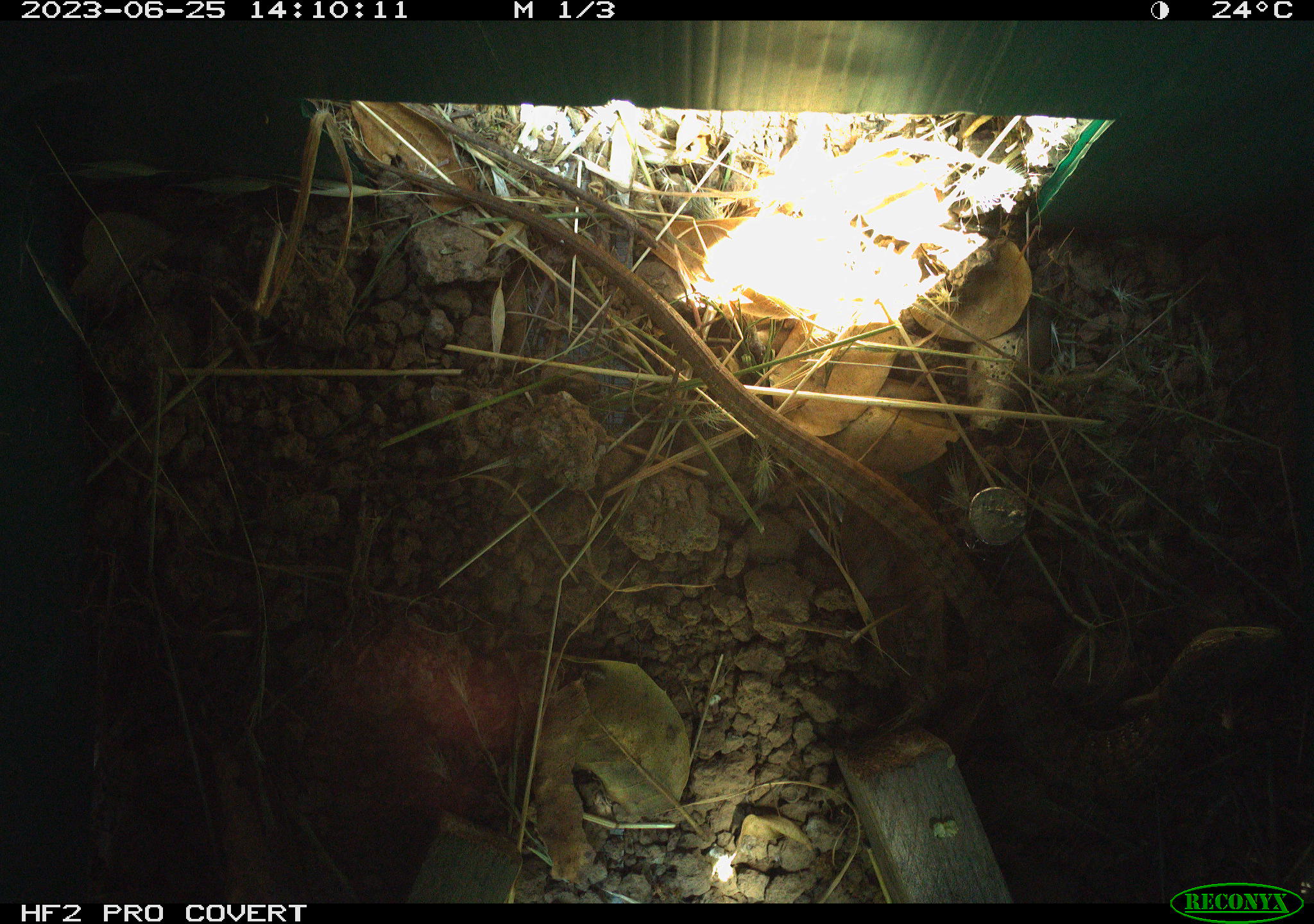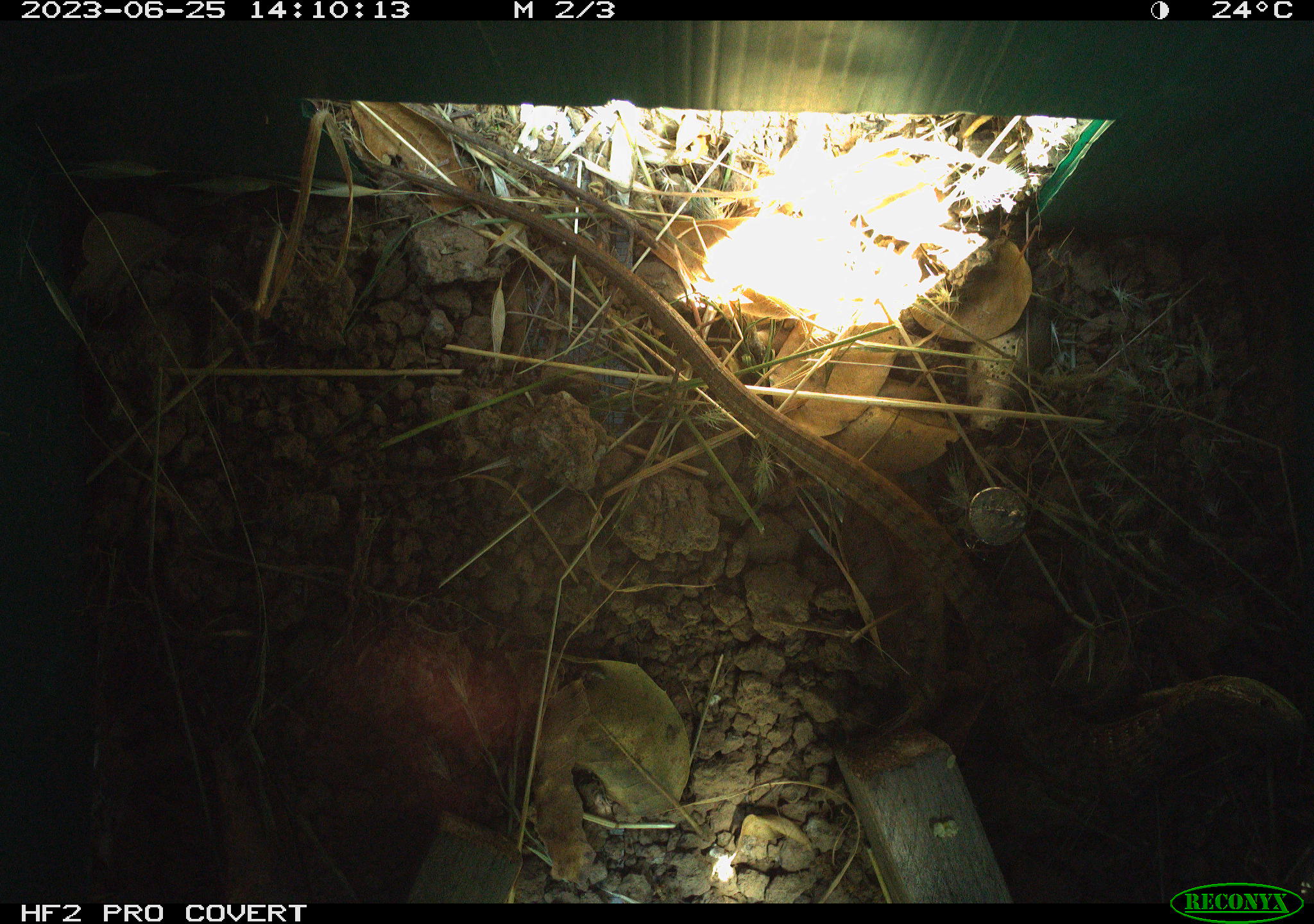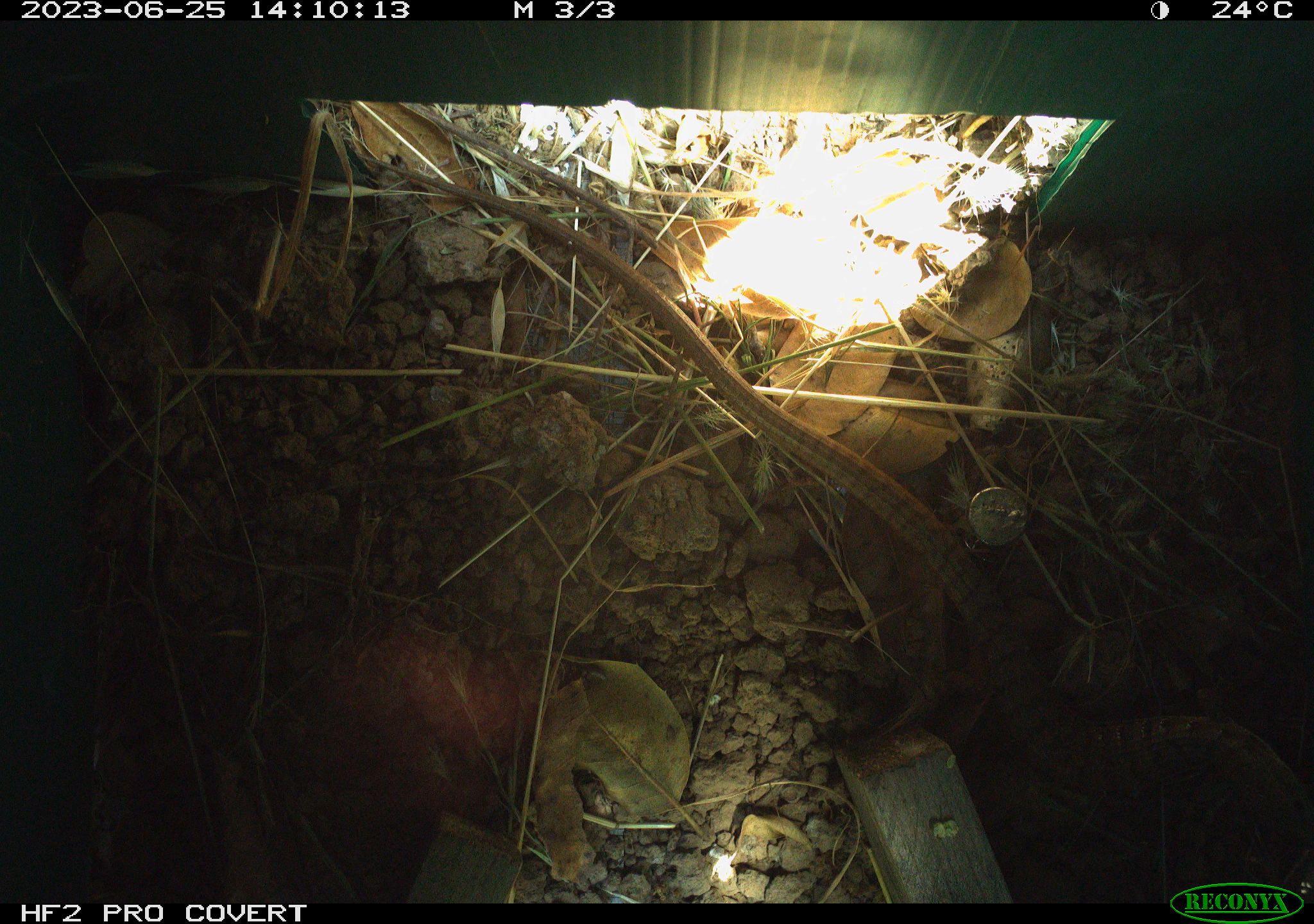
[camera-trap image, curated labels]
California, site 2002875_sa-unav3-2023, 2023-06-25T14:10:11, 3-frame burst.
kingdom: Animalia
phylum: Chordata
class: Reptilia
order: Squamata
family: Anguidae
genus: Elgaria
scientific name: Elgaria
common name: alligator lizards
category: elgaria species